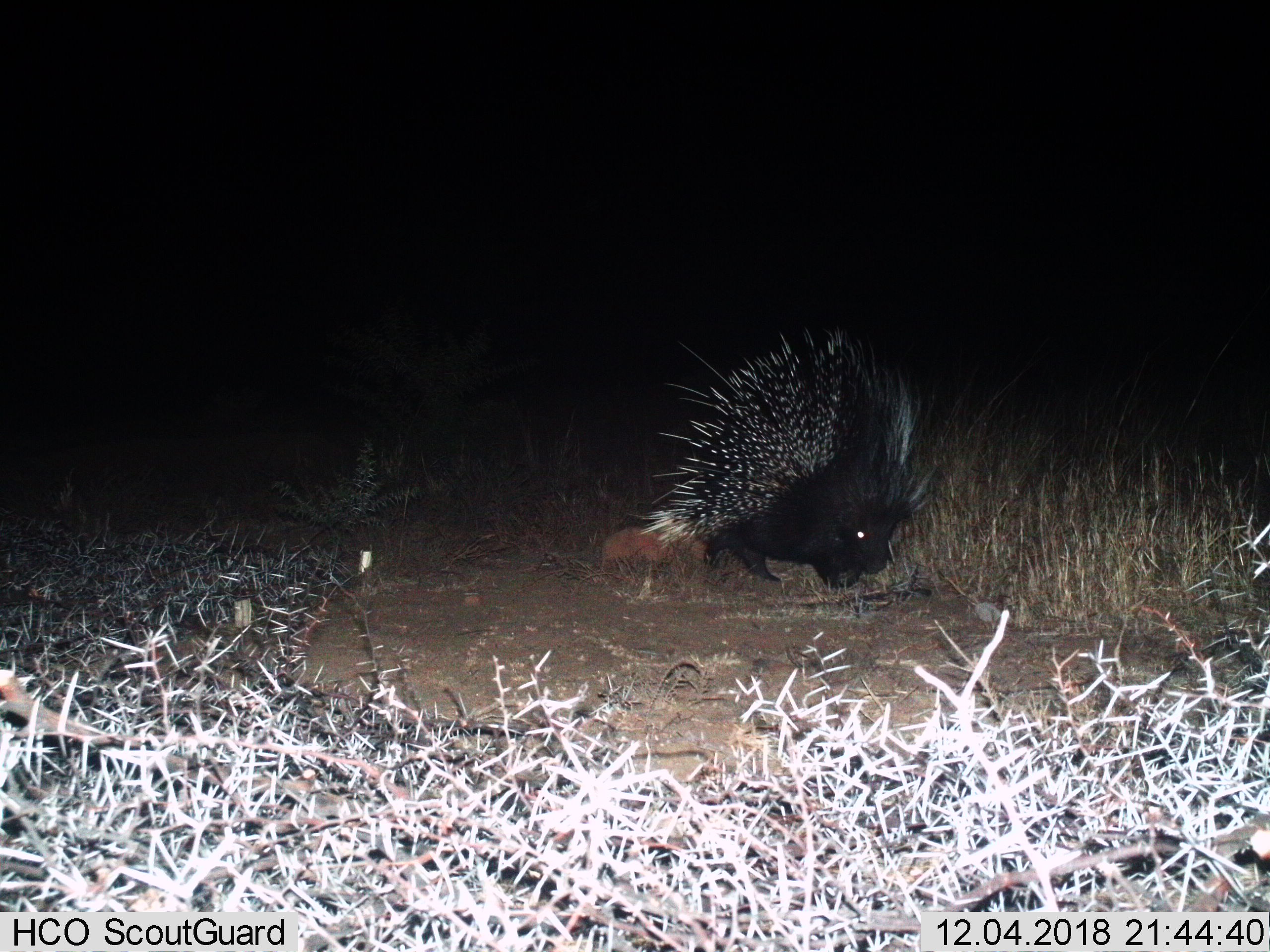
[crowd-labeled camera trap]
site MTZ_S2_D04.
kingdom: Animalia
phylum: Chordata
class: Mammalia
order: Rodentia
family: Hystricidae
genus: Hystrix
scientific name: Hystrix cristata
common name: crested porcupine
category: porcupine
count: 1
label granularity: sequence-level